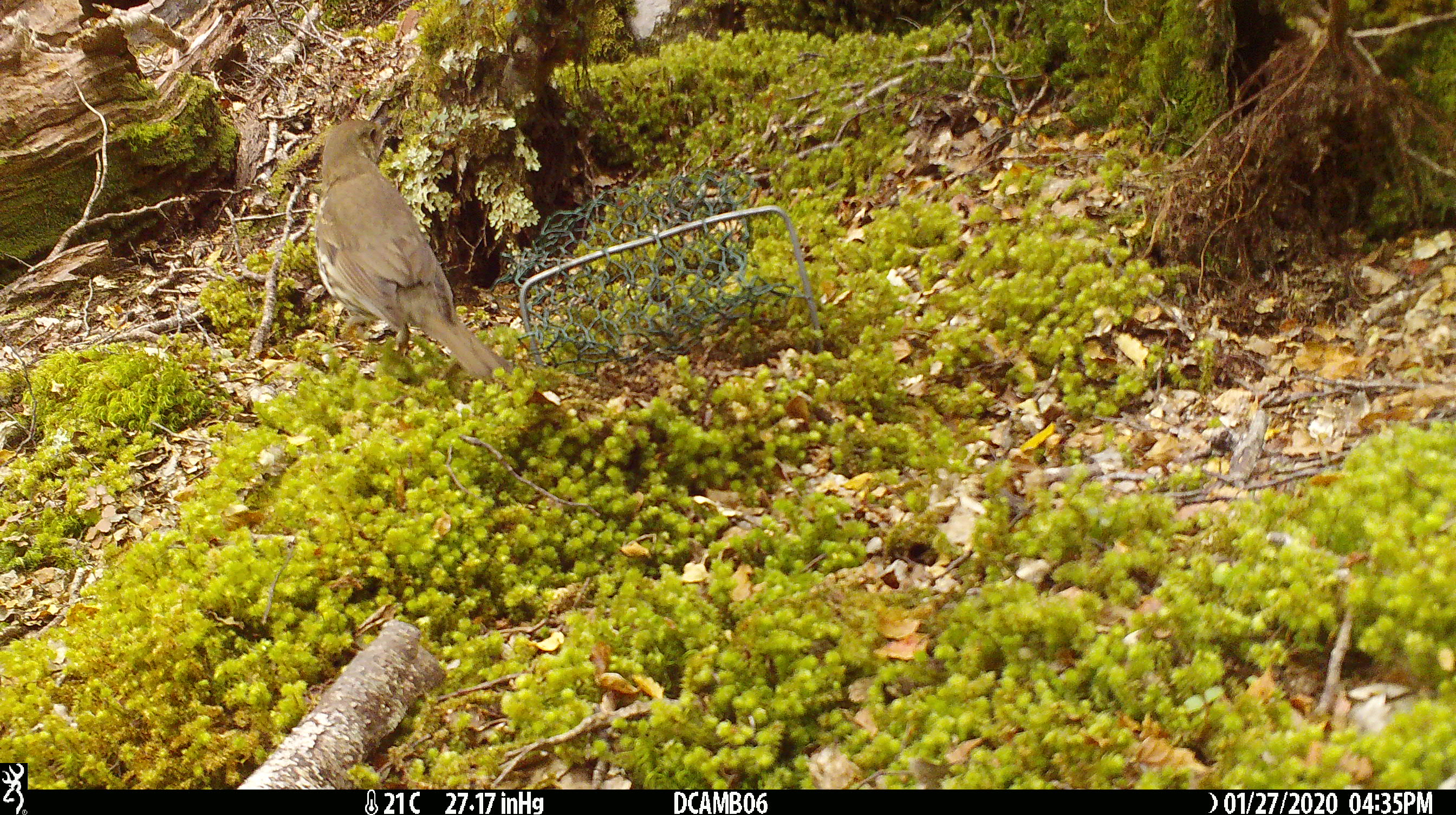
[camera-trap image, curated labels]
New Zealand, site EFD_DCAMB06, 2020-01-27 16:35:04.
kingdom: Animalia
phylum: Chordata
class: Aves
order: Passeriformes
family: Turdidae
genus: Turdus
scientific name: Turdus philomelos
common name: song thrush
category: thrush